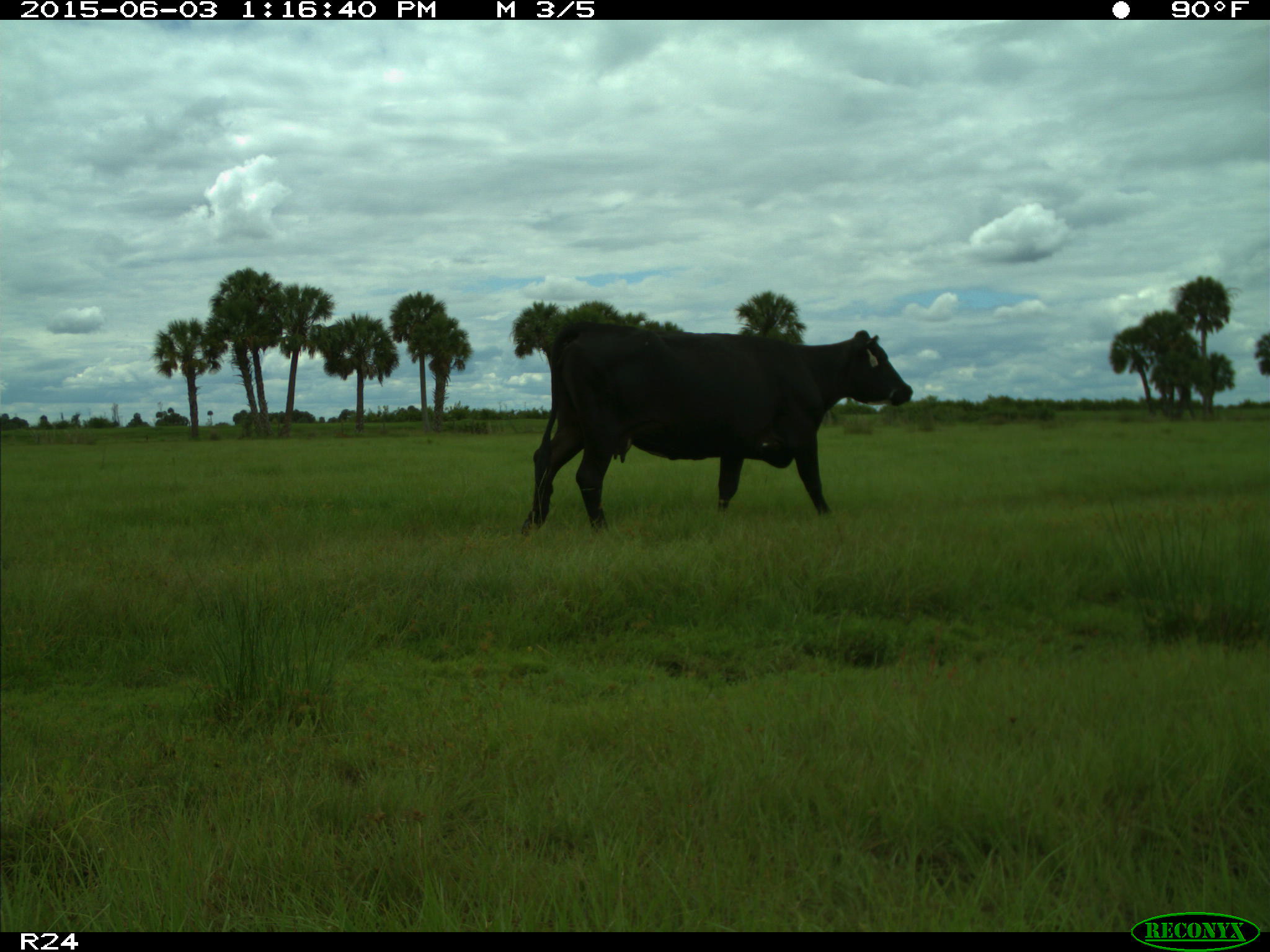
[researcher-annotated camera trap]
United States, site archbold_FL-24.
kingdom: Animalia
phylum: Chordata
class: Mammalia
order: Artiodactyla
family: Bovidae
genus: Bos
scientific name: Bos taurus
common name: domestic cow